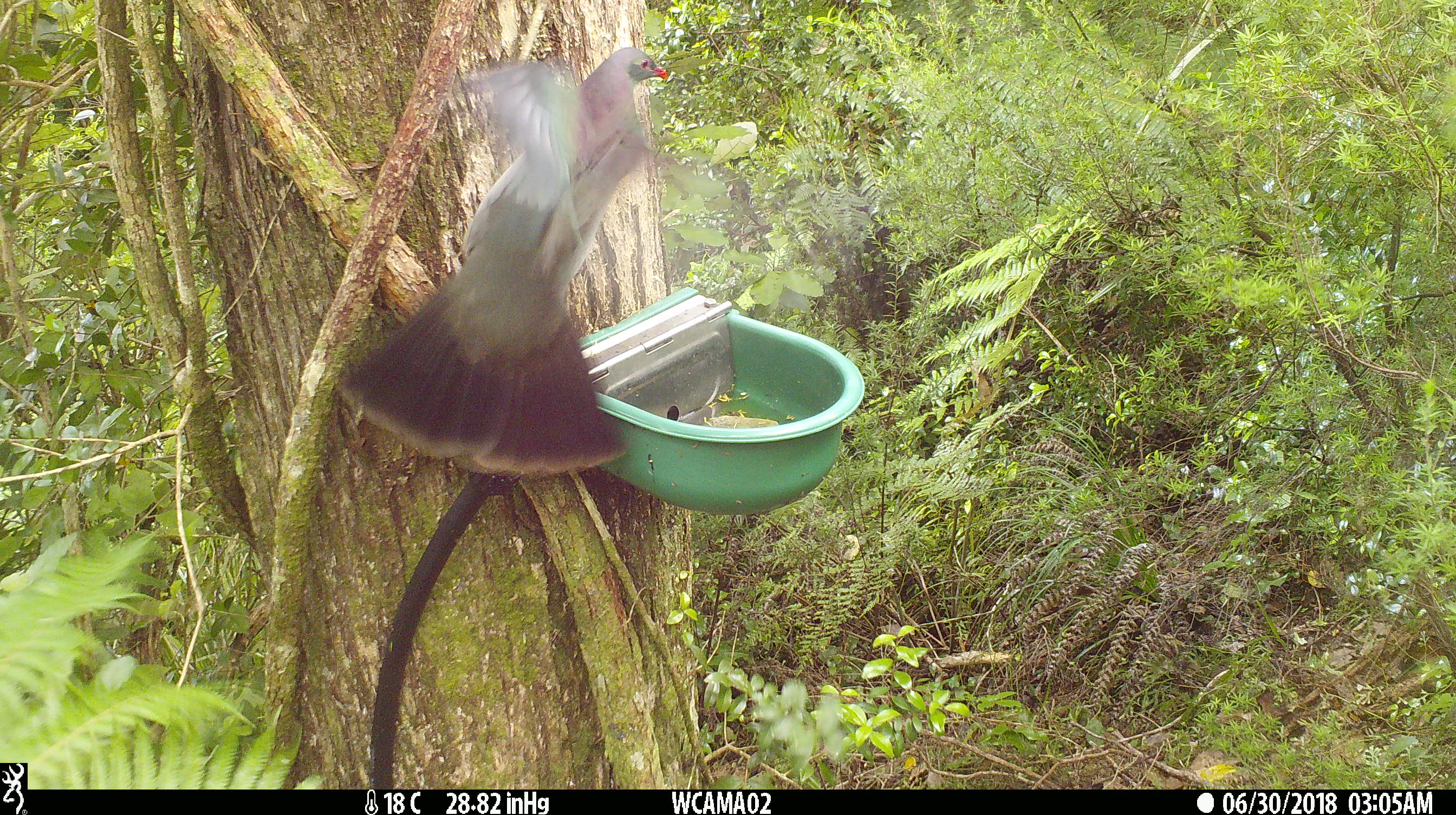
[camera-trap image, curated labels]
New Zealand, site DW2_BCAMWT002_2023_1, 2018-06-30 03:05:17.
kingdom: Animalia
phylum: Chordata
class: Aves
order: Columbiformes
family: Columbidae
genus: Hemiphaga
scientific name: Hemiphaga novaeseelandiae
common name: new zealand pigeon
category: kereru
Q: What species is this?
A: Kereru (new zealand pigeon) (Hemiphaga novaeseelandiae).